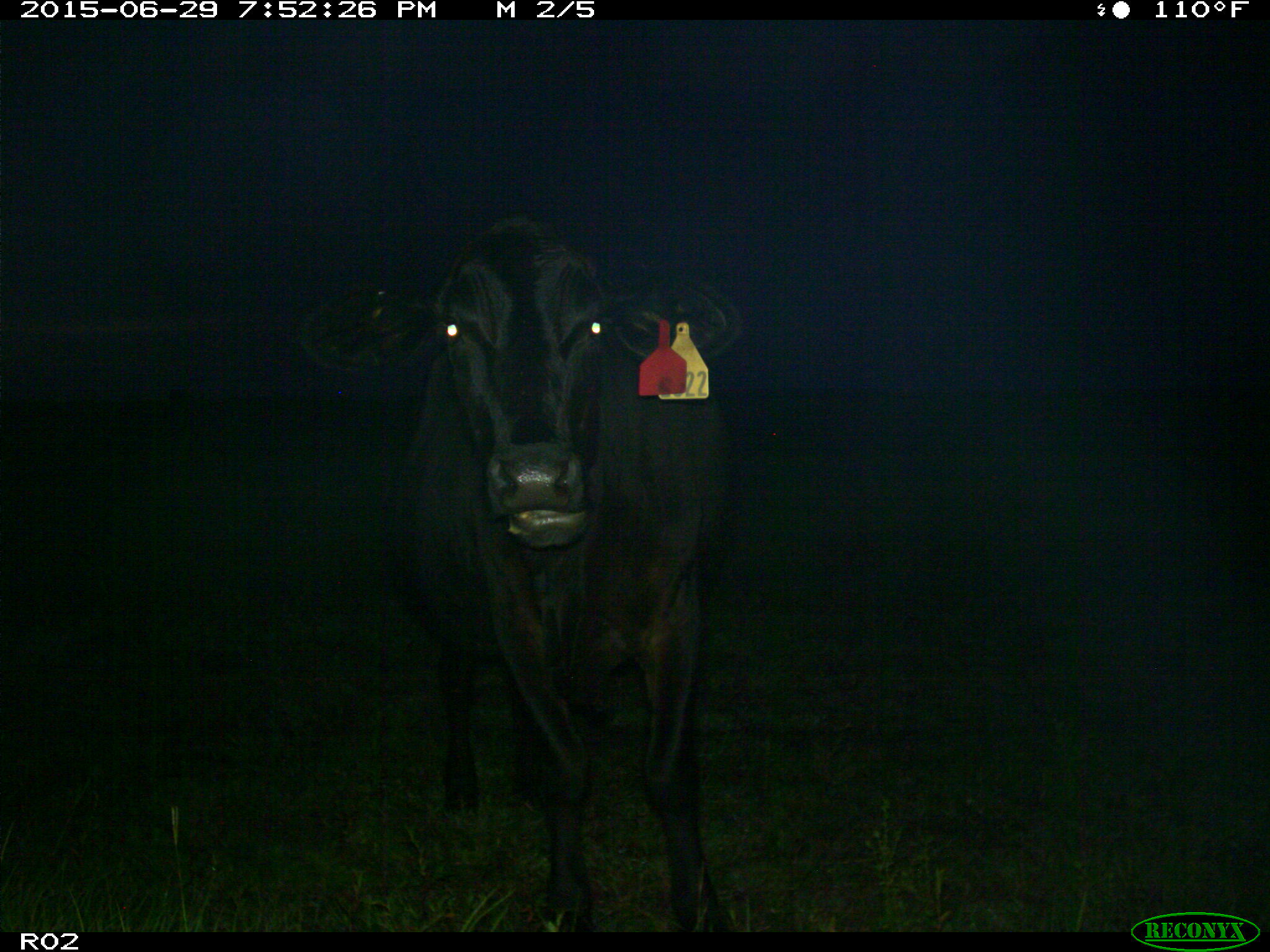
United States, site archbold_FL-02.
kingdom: Animalia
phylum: Chordata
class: Mammalia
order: Artiodactyla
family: Bovidae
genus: Bos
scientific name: Bos taurus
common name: domestic cow